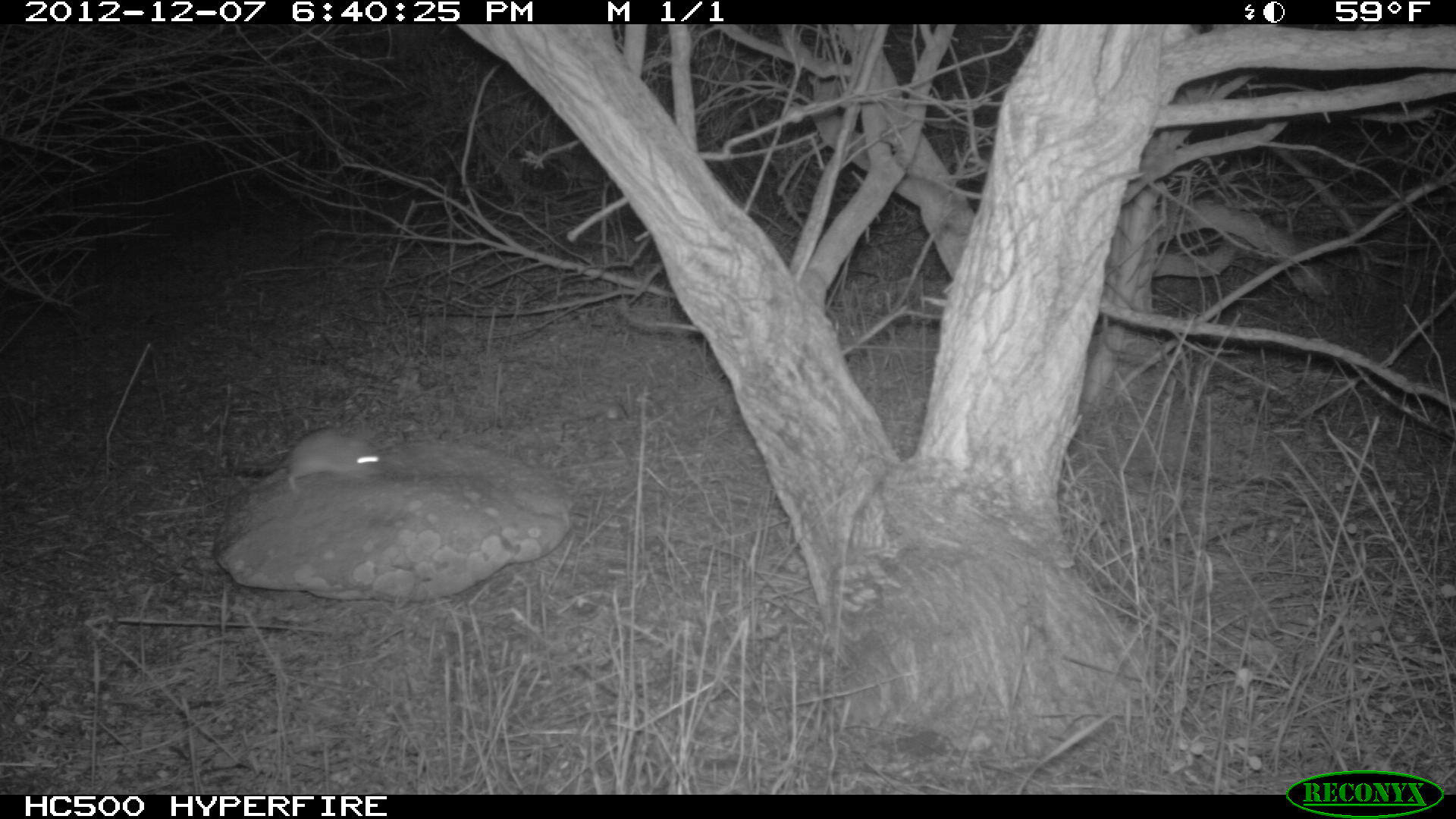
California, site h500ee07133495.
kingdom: Animalia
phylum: Chordata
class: Mammalia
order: Rodentia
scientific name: Rodentia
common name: rodent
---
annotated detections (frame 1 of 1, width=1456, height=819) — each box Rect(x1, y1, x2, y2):
rodent: Rect(236, 428, 386, 494)